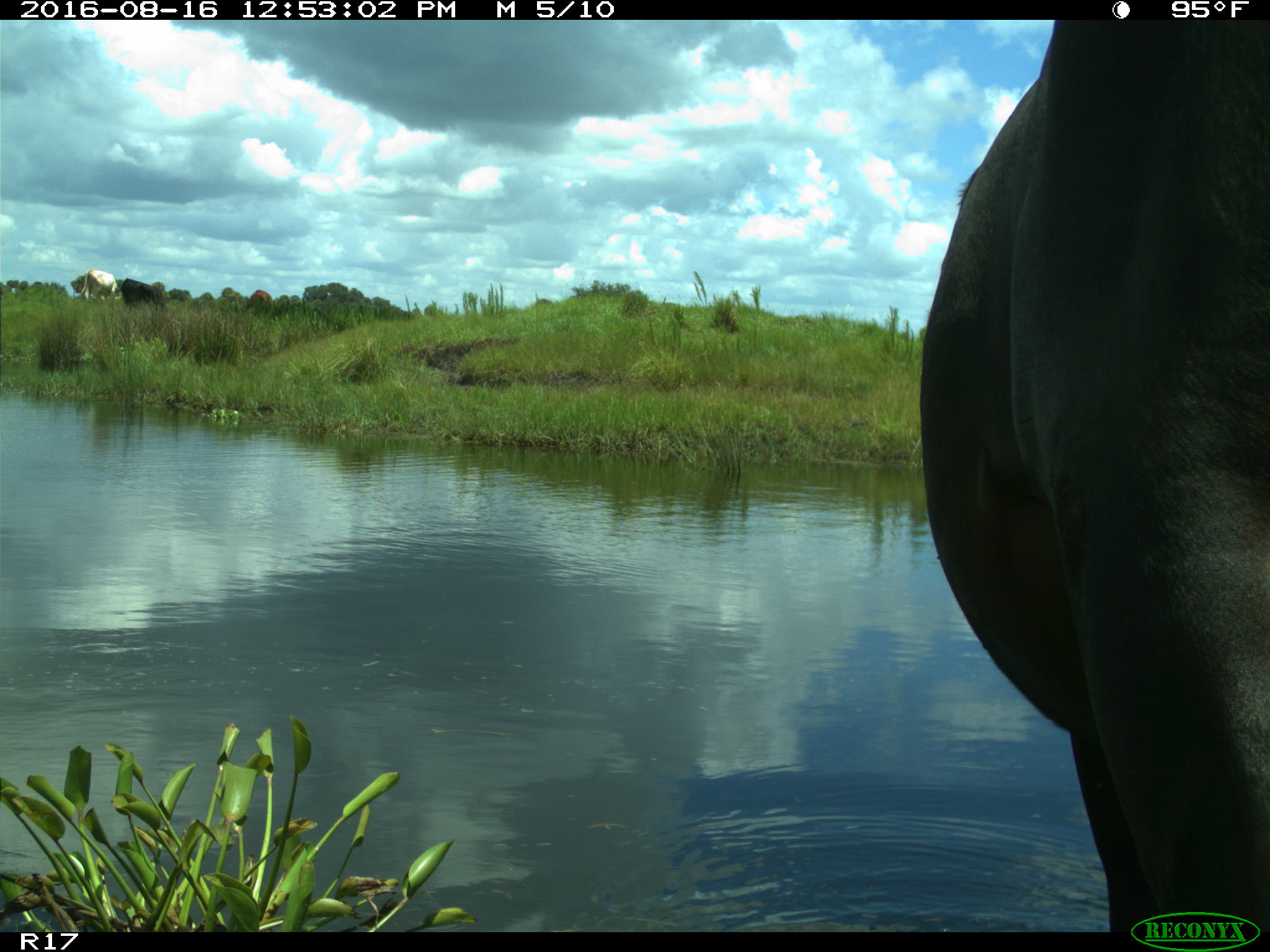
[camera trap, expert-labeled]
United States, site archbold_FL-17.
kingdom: Animalia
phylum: Chordata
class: Mammalia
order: Artiodactyla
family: Bovidae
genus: Bos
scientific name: Bos taurus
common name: domestic cow